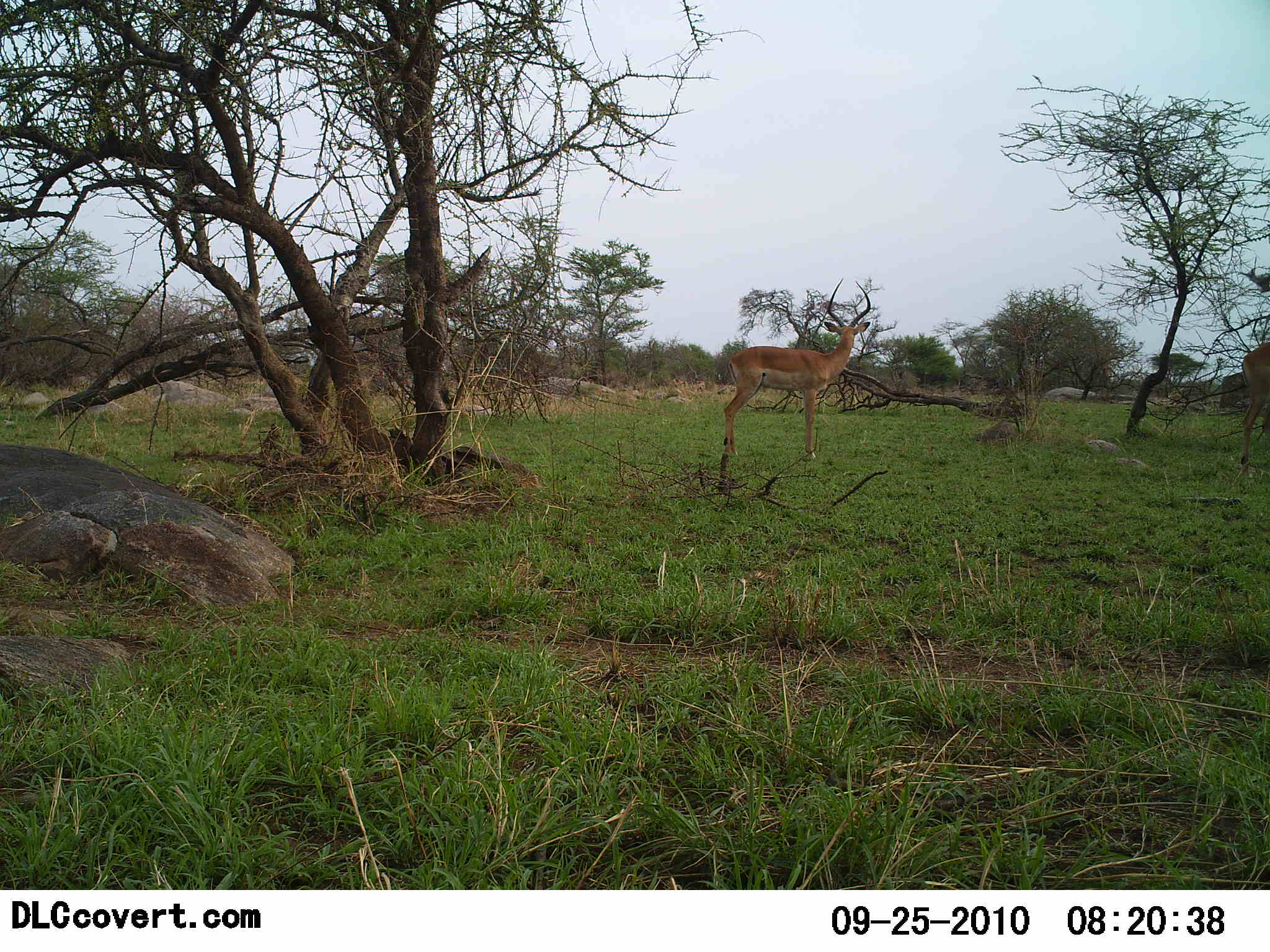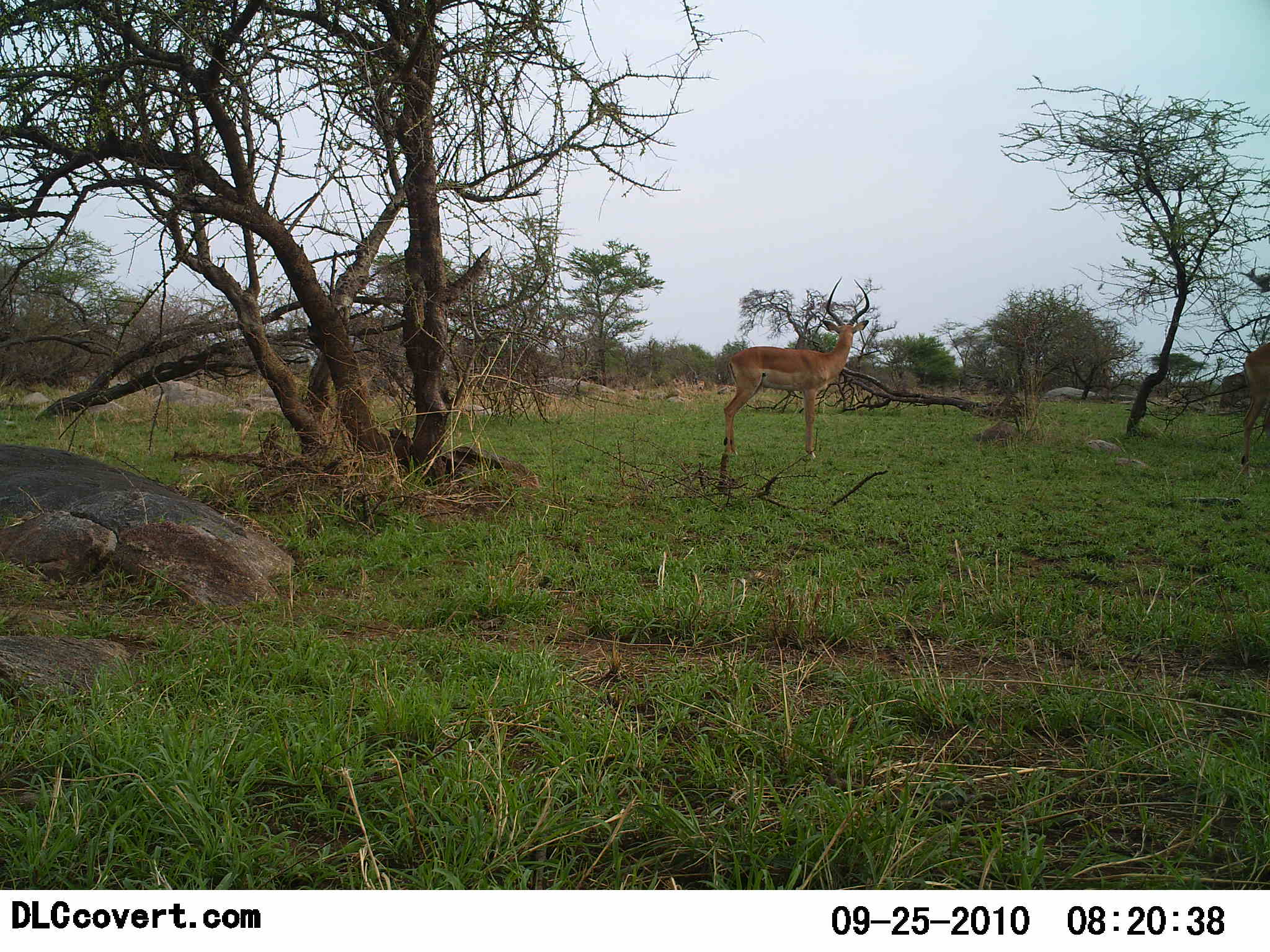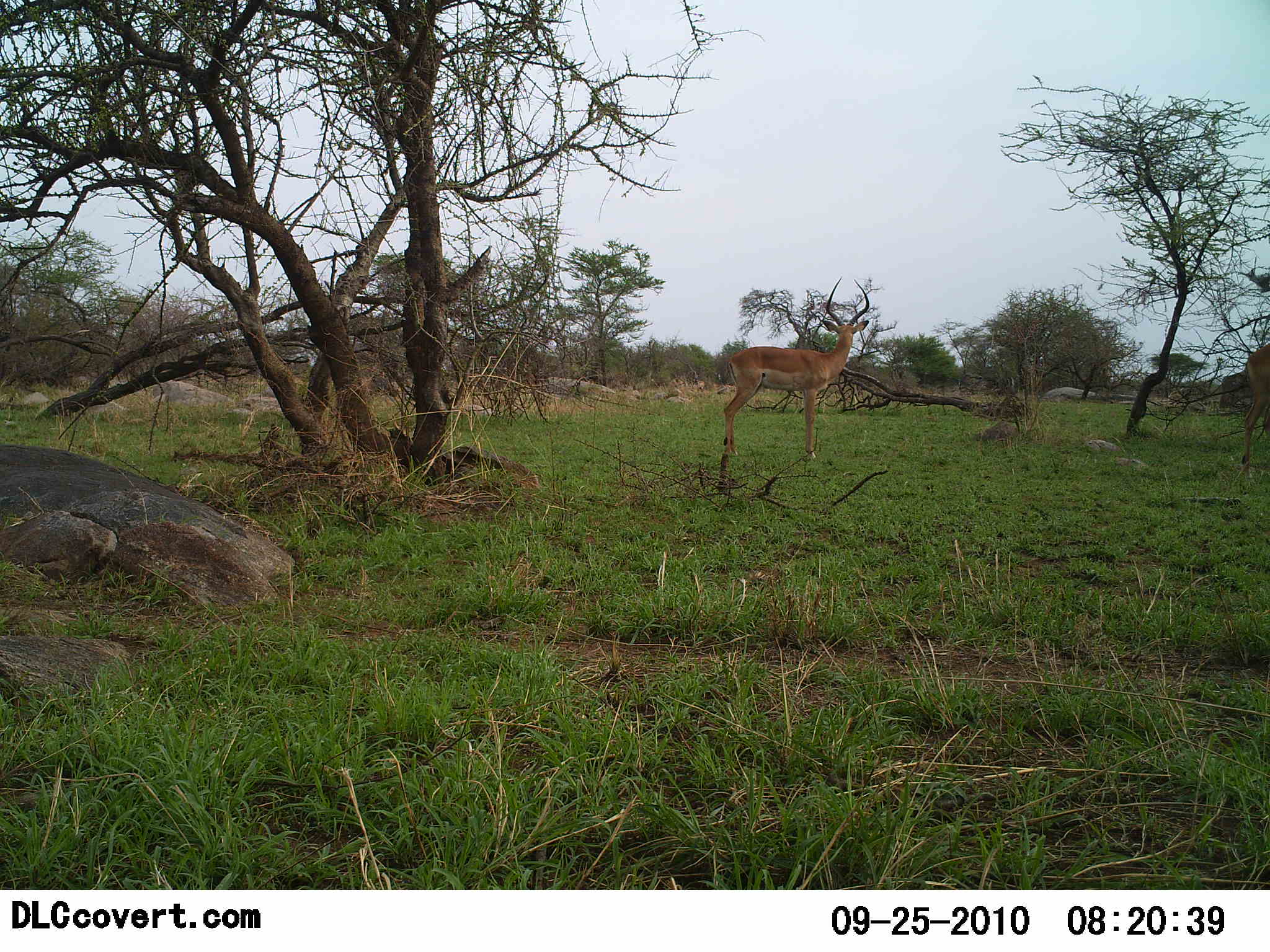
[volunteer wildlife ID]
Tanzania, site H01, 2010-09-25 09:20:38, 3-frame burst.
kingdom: Animalia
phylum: Chordata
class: Mammalia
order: Artiodactyla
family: Bovidae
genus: Aepyceros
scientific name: Aepyceros melampus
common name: impala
Impala (Aepyceros melampus), count 1. Behavior (volunteer vote fractions): standing 100%, resting 0%, moving 0%, interacting 0%. Young present (vote fraction): 0%. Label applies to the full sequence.